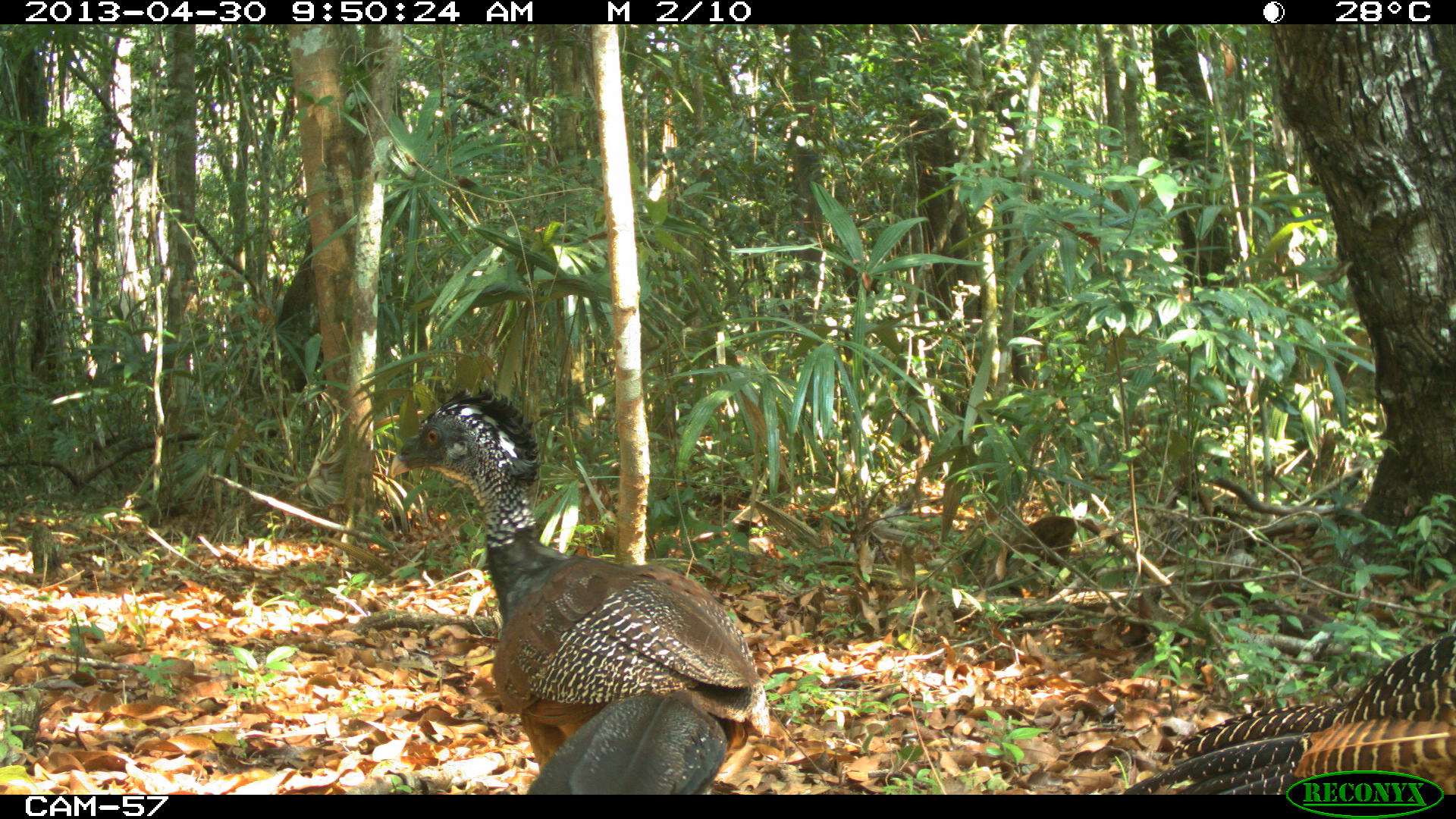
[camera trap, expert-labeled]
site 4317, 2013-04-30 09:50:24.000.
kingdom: Animalia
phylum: Chordata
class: Aves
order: Galliformes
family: Cracidae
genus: Crax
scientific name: Crax rubra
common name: great curassow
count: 2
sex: female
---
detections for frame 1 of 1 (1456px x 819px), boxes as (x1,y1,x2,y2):
crax rubra: (387,386,771,794); (1122,643,1455,794); (521,690,730,793)